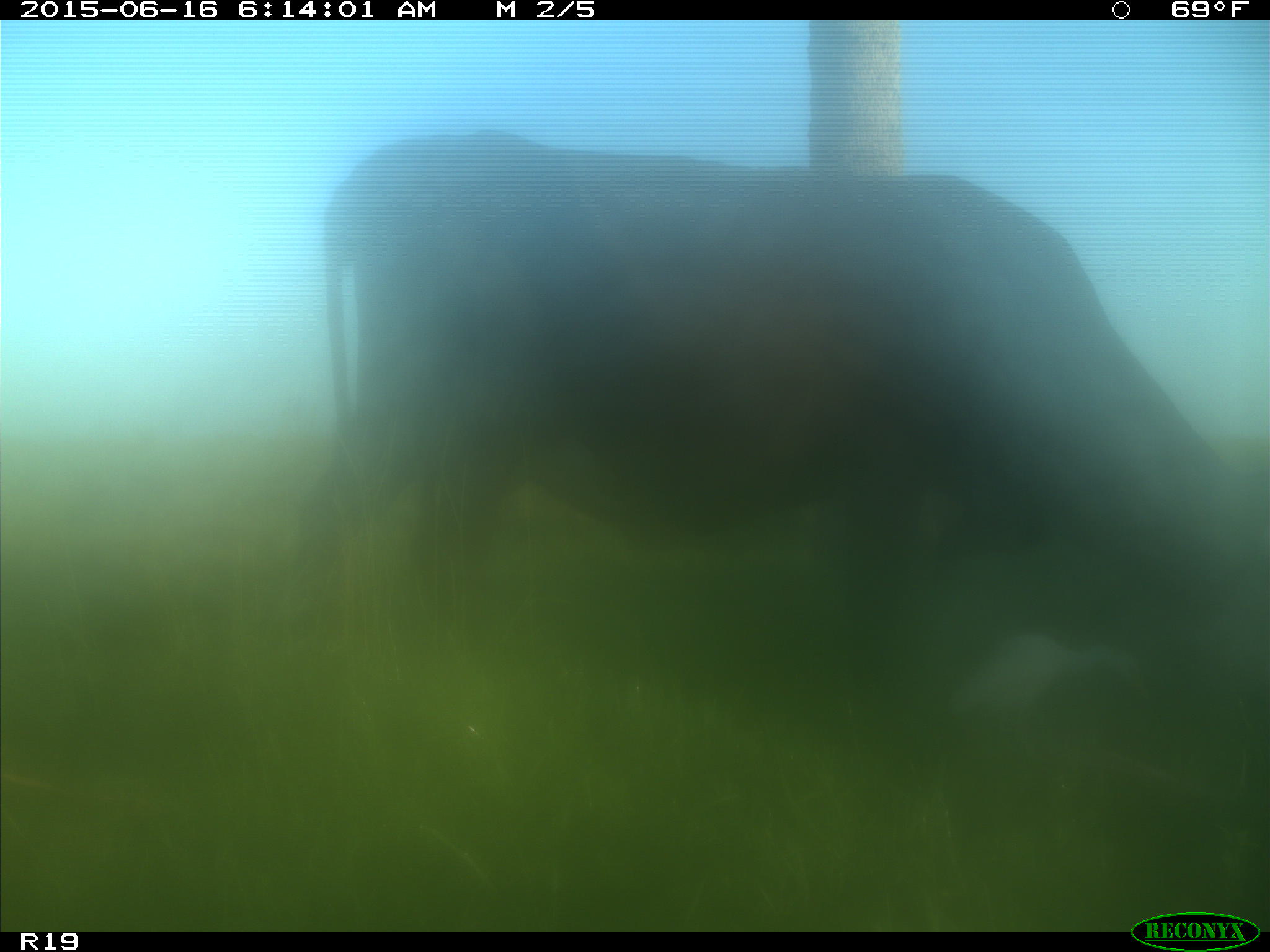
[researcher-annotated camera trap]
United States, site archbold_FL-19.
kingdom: Animalia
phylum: Chordata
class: Mammalia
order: Artiodactyla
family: Bovidae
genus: Bos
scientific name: Bos taurus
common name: domestic cow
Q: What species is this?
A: Bos taurus (domestic cow).